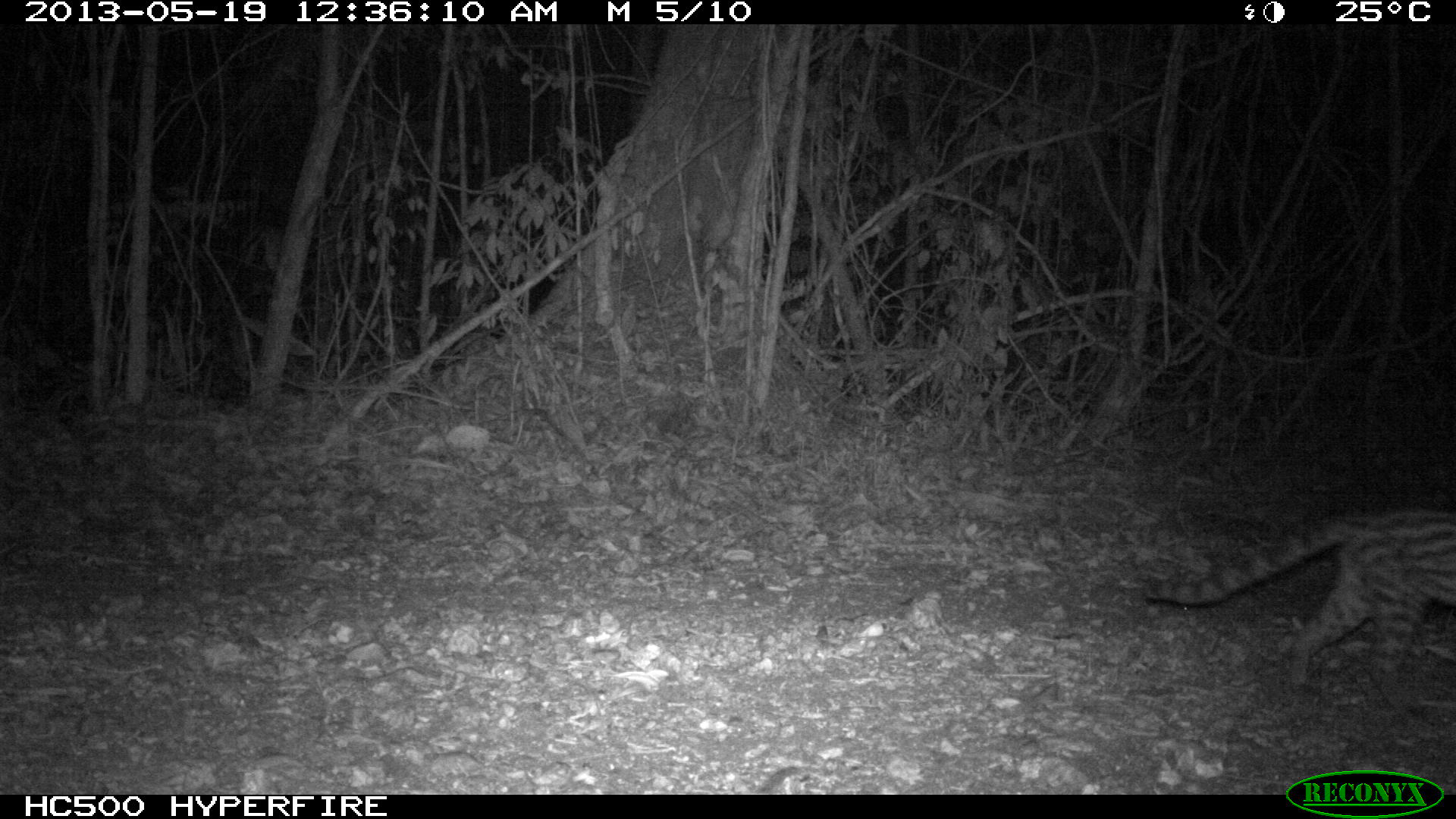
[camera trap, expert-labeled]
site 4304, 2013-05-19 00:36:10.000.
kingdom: Animalia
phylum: Chordata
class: Mammalia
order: Carnivora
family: Felidae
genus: Leopardus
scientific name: Leopardus wiedii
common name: margay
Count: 1.